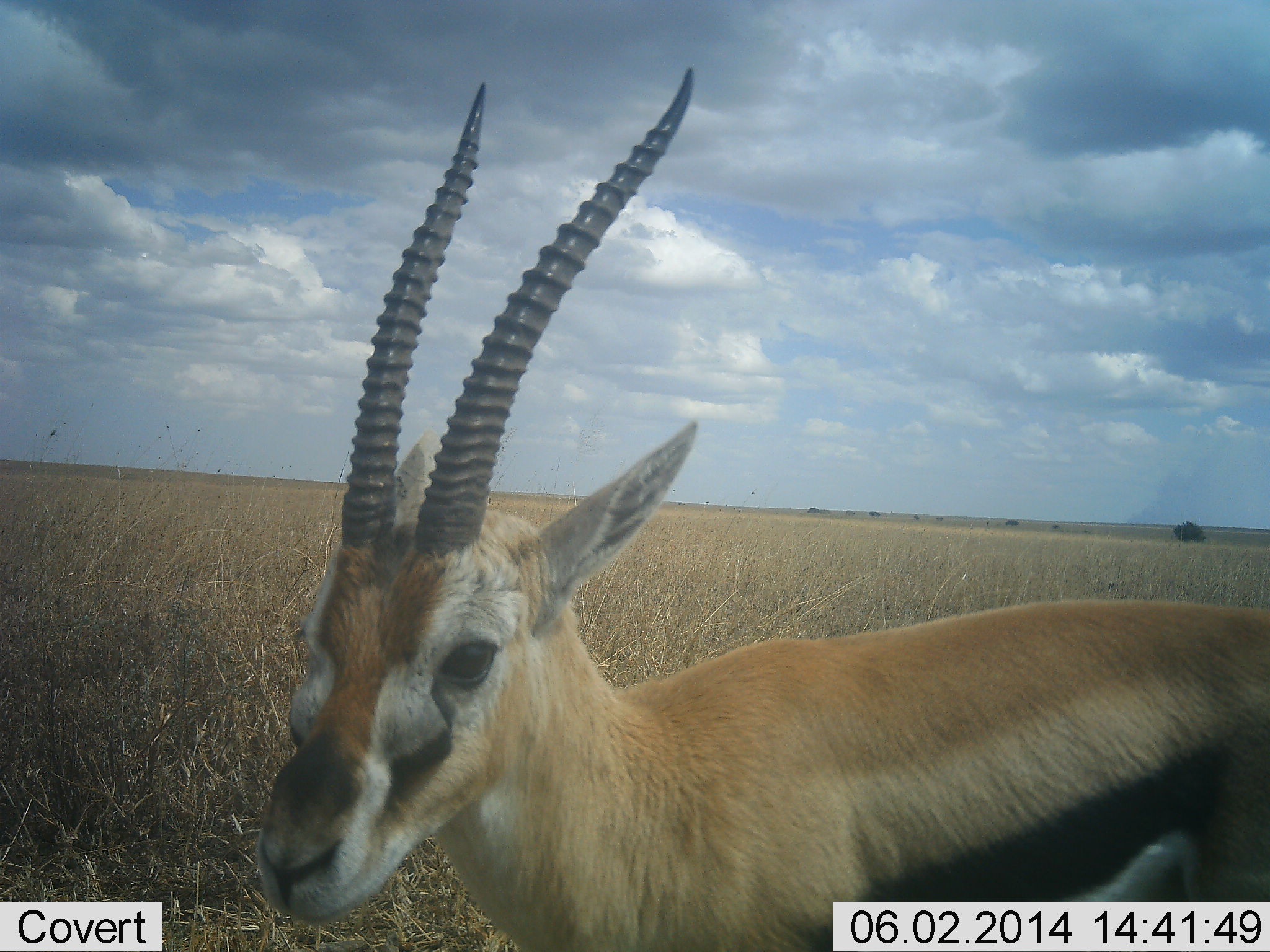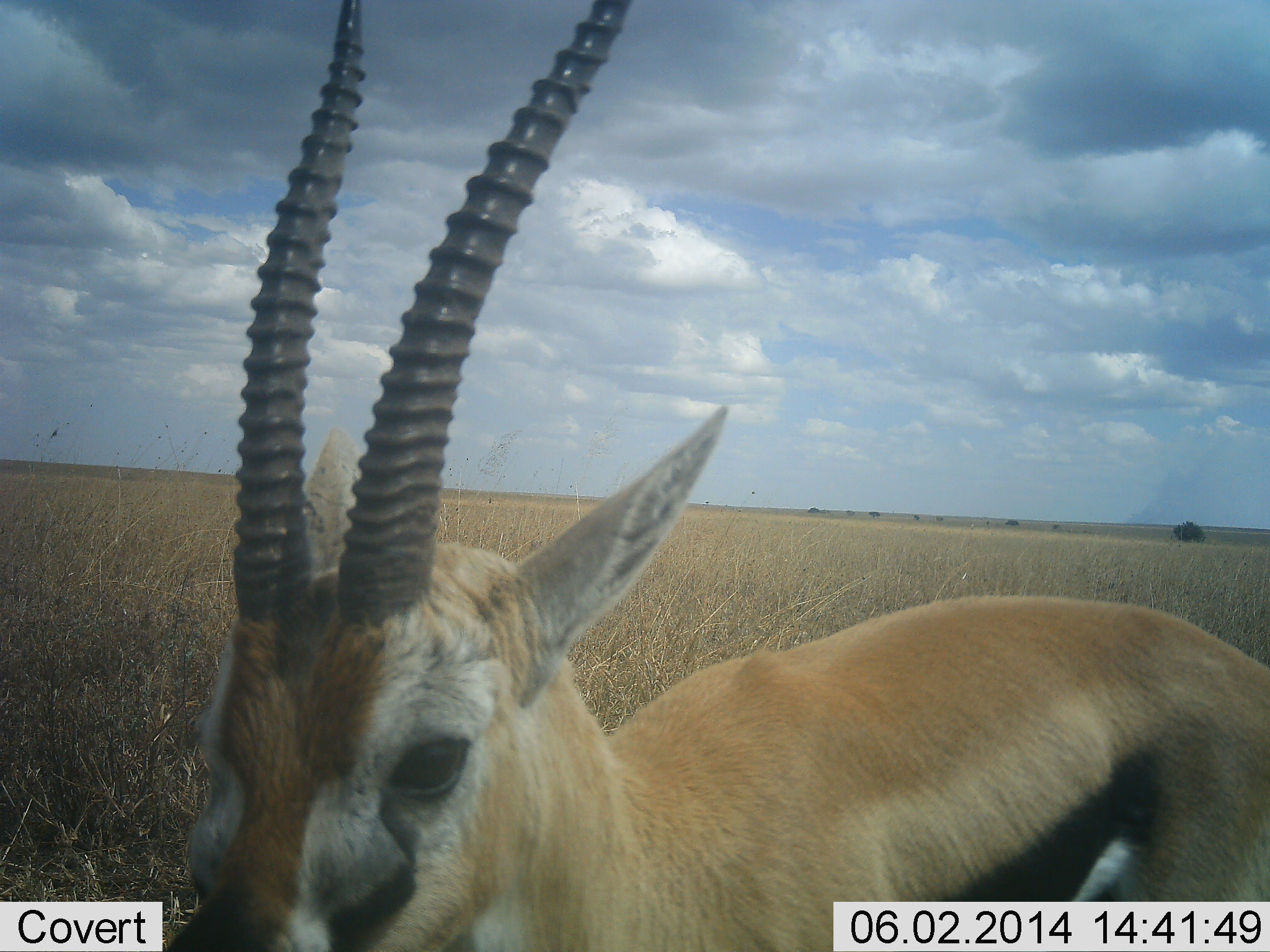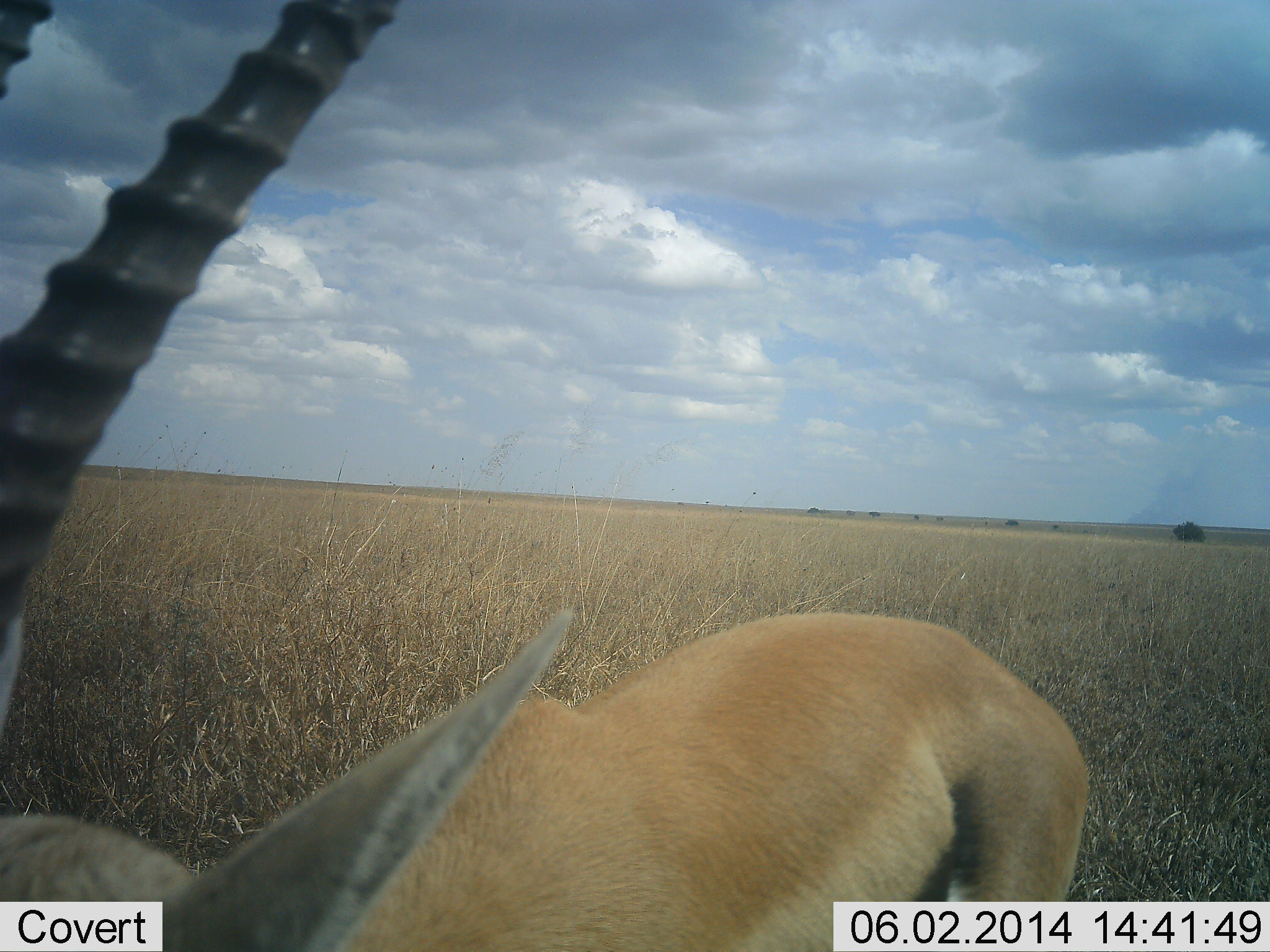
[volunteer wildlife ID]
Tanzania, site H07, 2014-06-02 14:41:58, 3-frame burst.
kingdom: Animalia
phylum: Chordata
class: Mammalia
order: Artiodactyla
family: Bovidae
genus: Eudorcas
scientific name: Eudorcas thomsonii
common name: thomson's gazelle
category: gazellethomsons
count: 1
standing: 40%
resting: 0%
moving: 60%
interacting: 0%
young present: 0%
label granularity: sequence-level